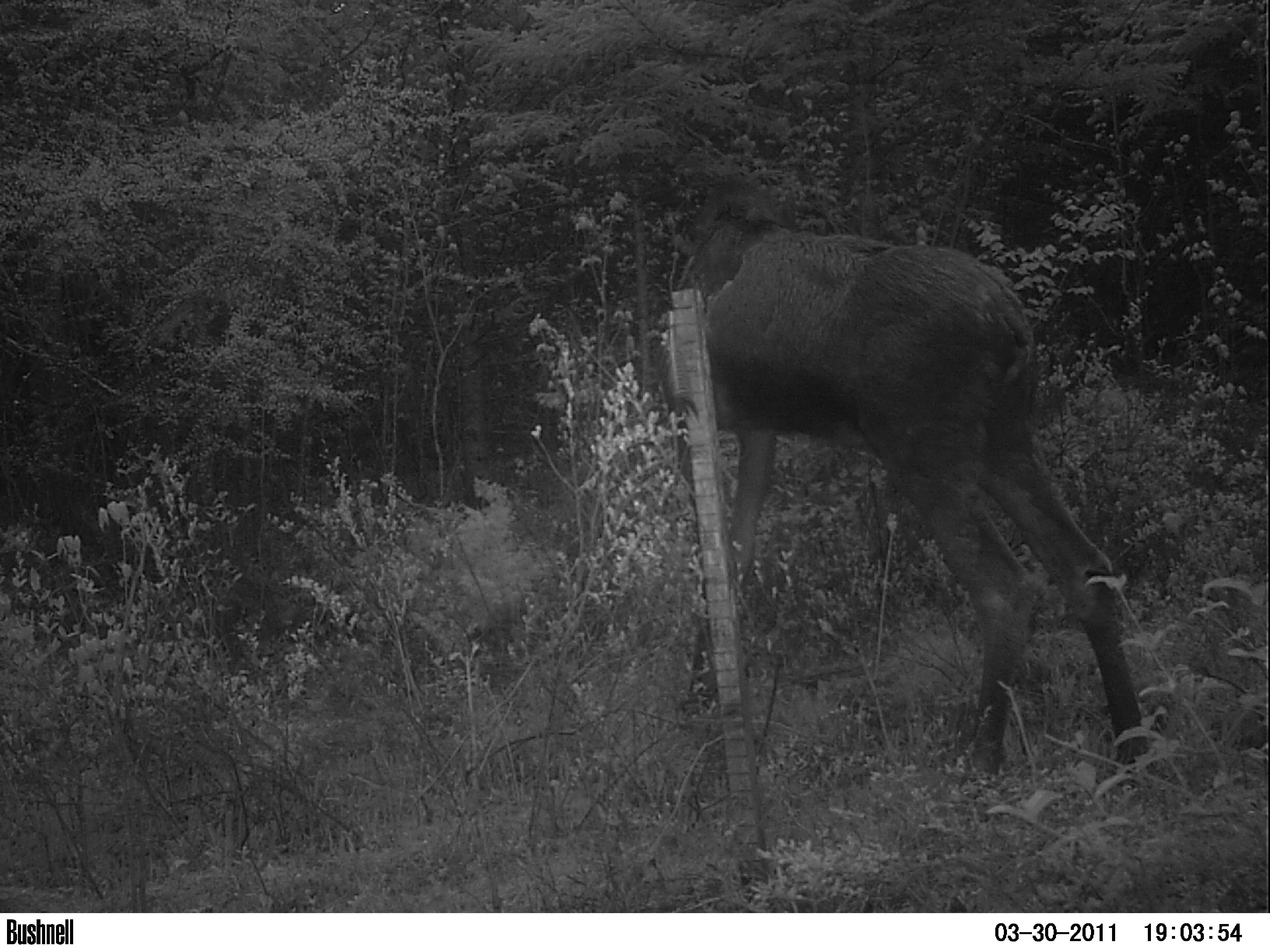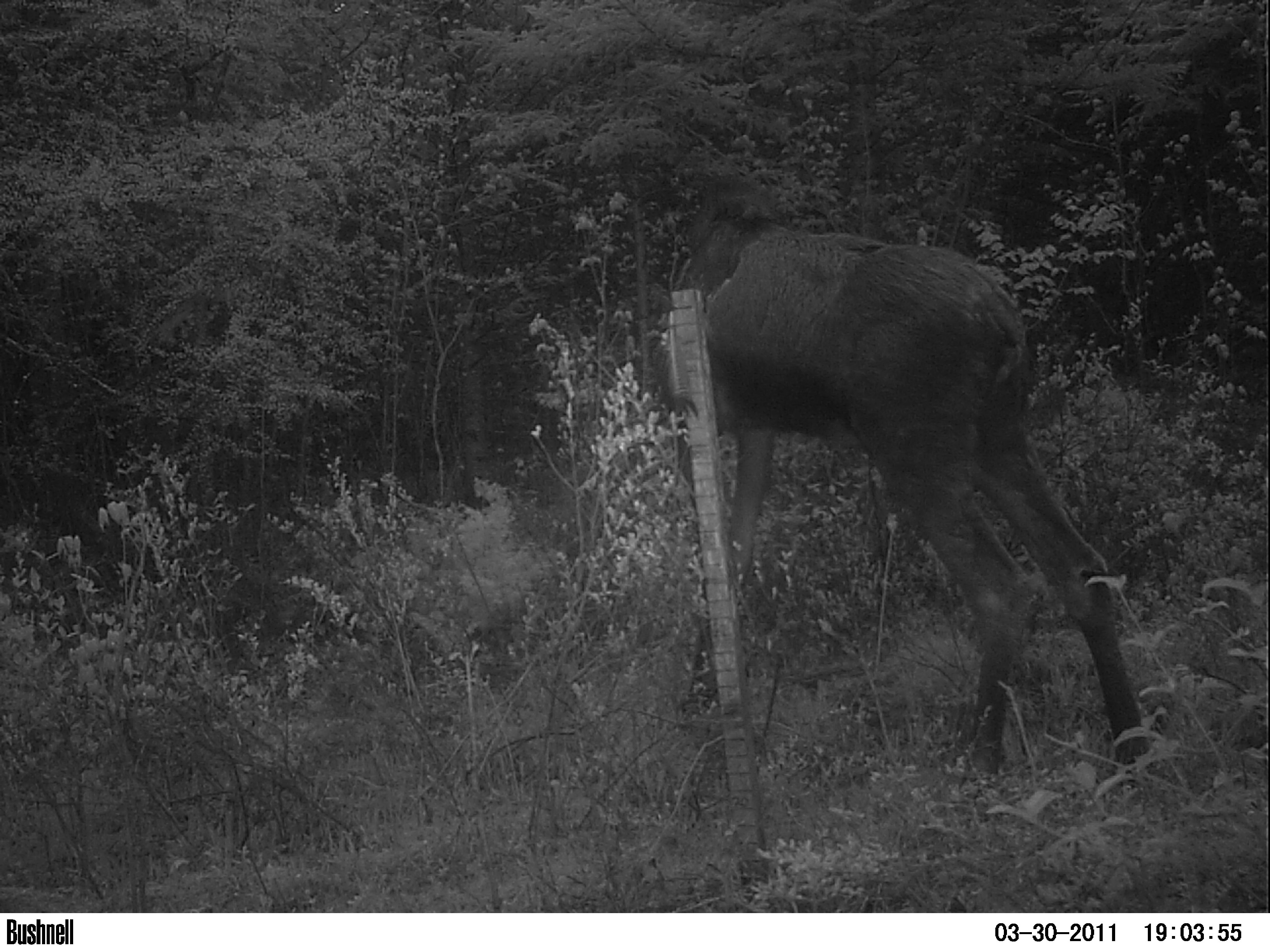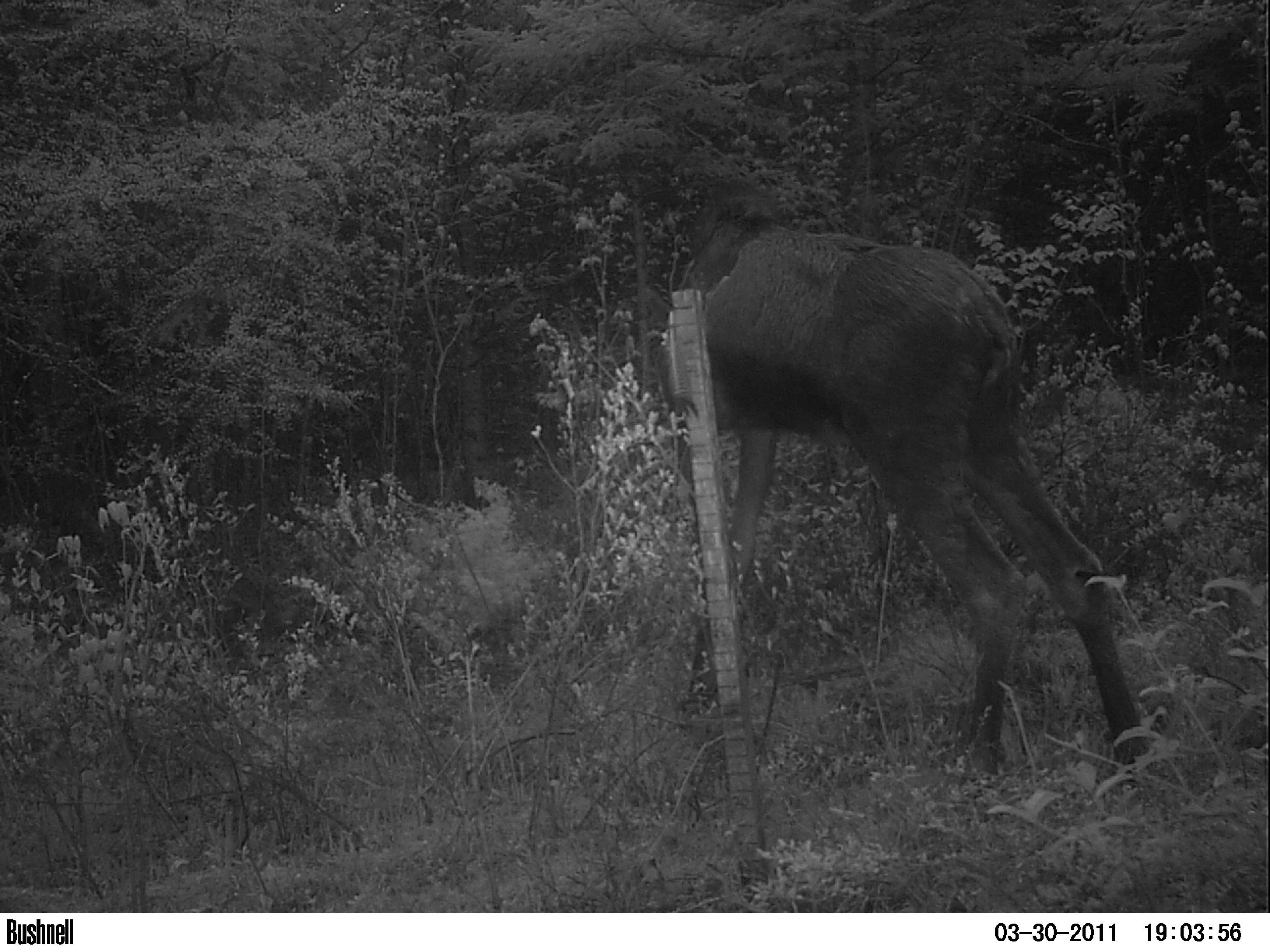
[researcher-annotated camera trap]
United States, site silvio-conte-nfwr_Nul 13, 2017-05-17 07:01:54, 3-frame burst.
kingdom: Animalia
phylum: Chordata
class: Mammalia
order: Artiodactyla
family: Cervidae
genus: Alces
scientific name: Alces alces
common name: moose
Moose (Alces alces).